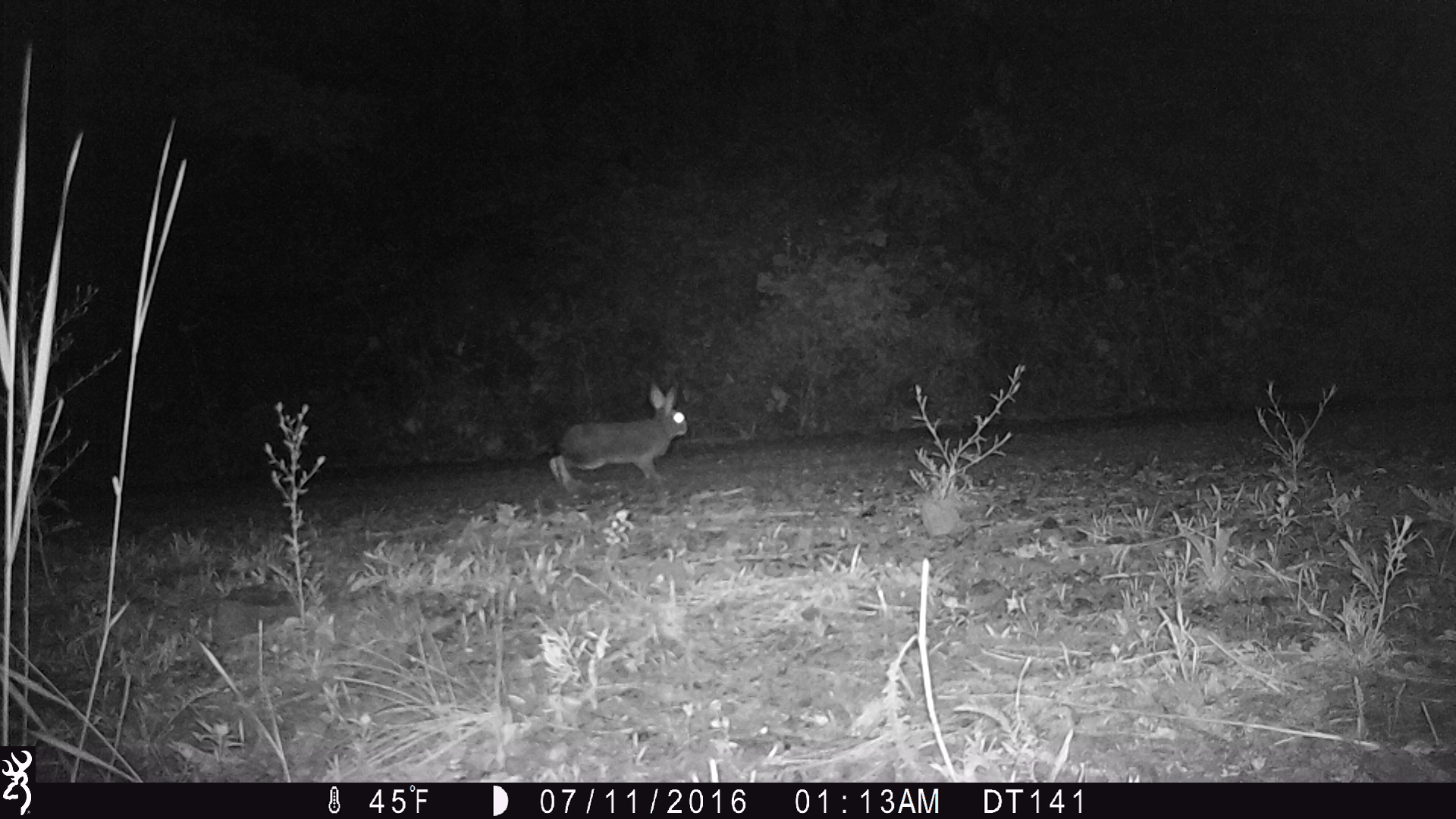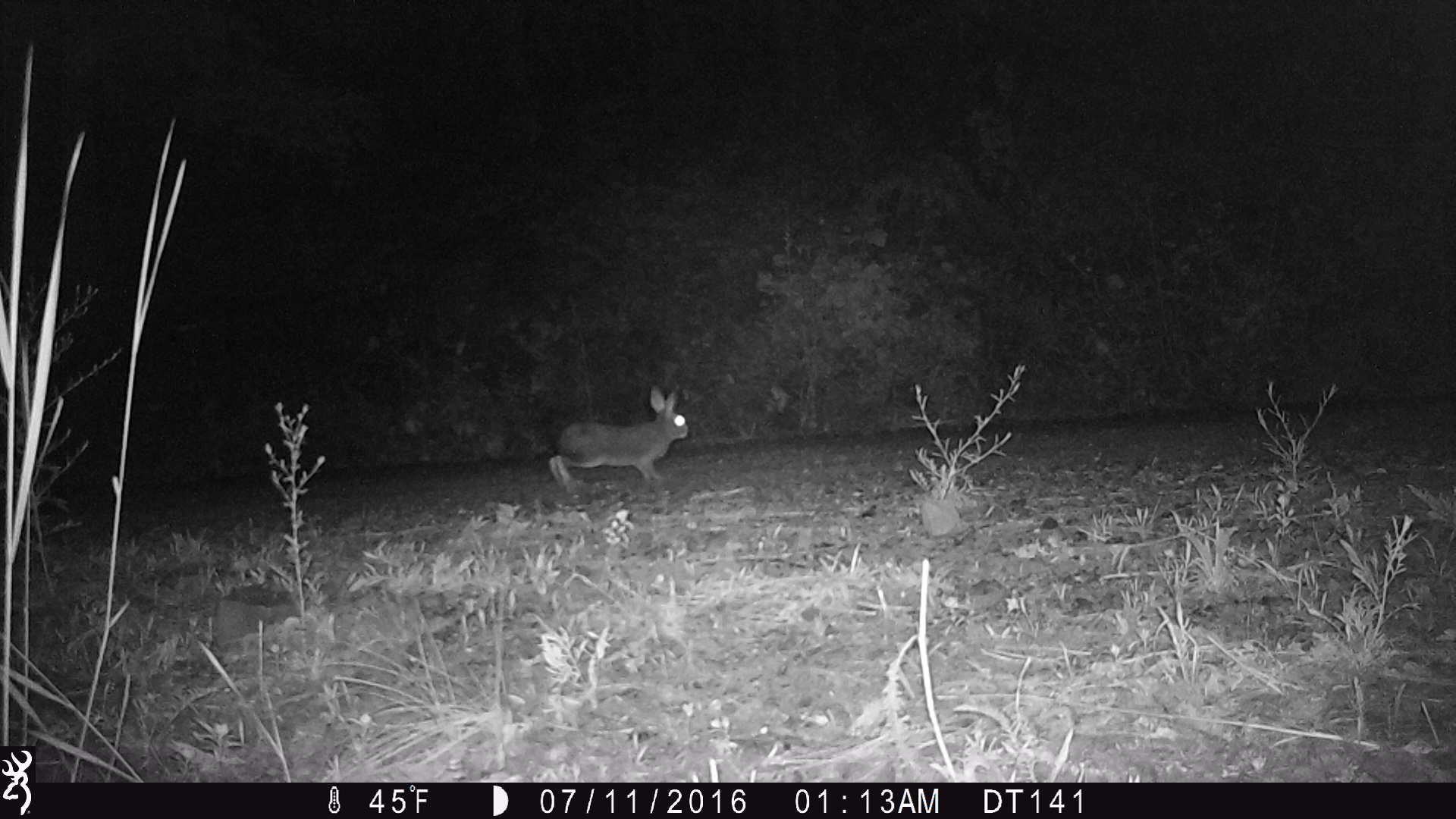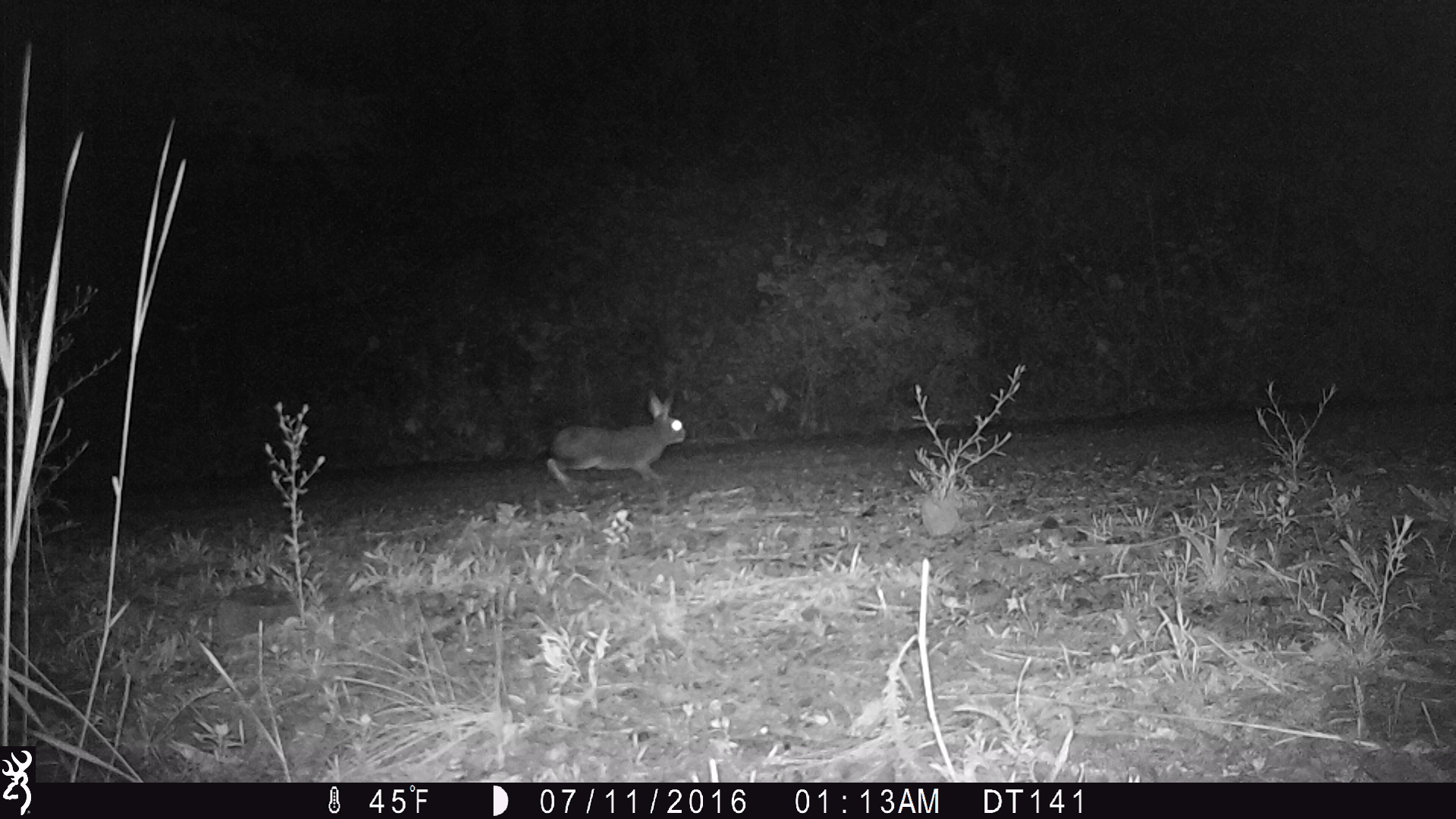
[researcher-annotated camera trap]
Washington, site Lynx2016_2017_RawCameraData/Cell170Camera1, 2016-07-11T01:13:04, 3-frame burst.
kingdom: Animalia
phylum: Chordata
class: Mammalia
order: Lagomorpha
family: Leporidae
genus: Lepus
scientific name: Lepus americanus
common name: snowshoe hare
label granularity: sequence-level